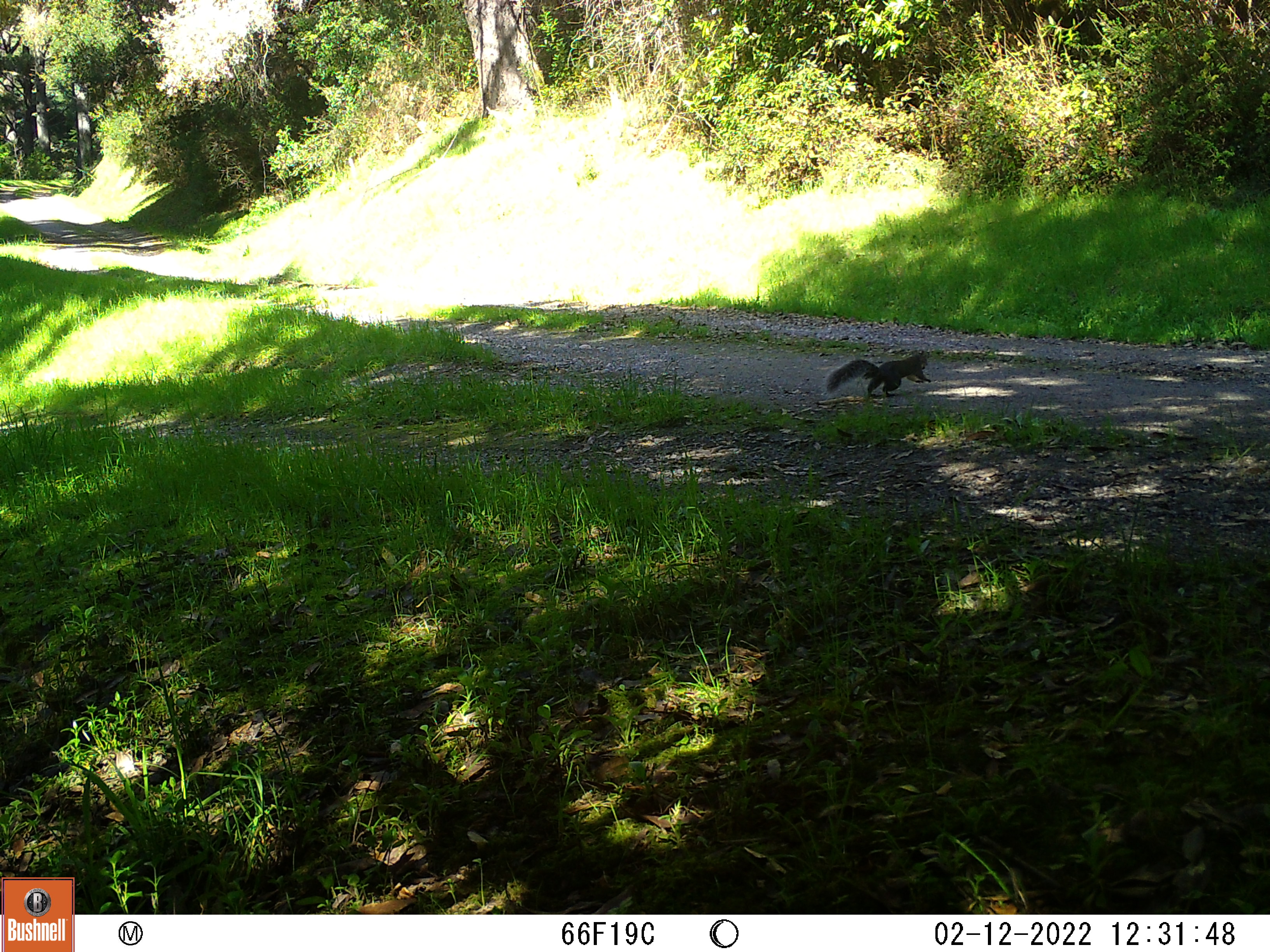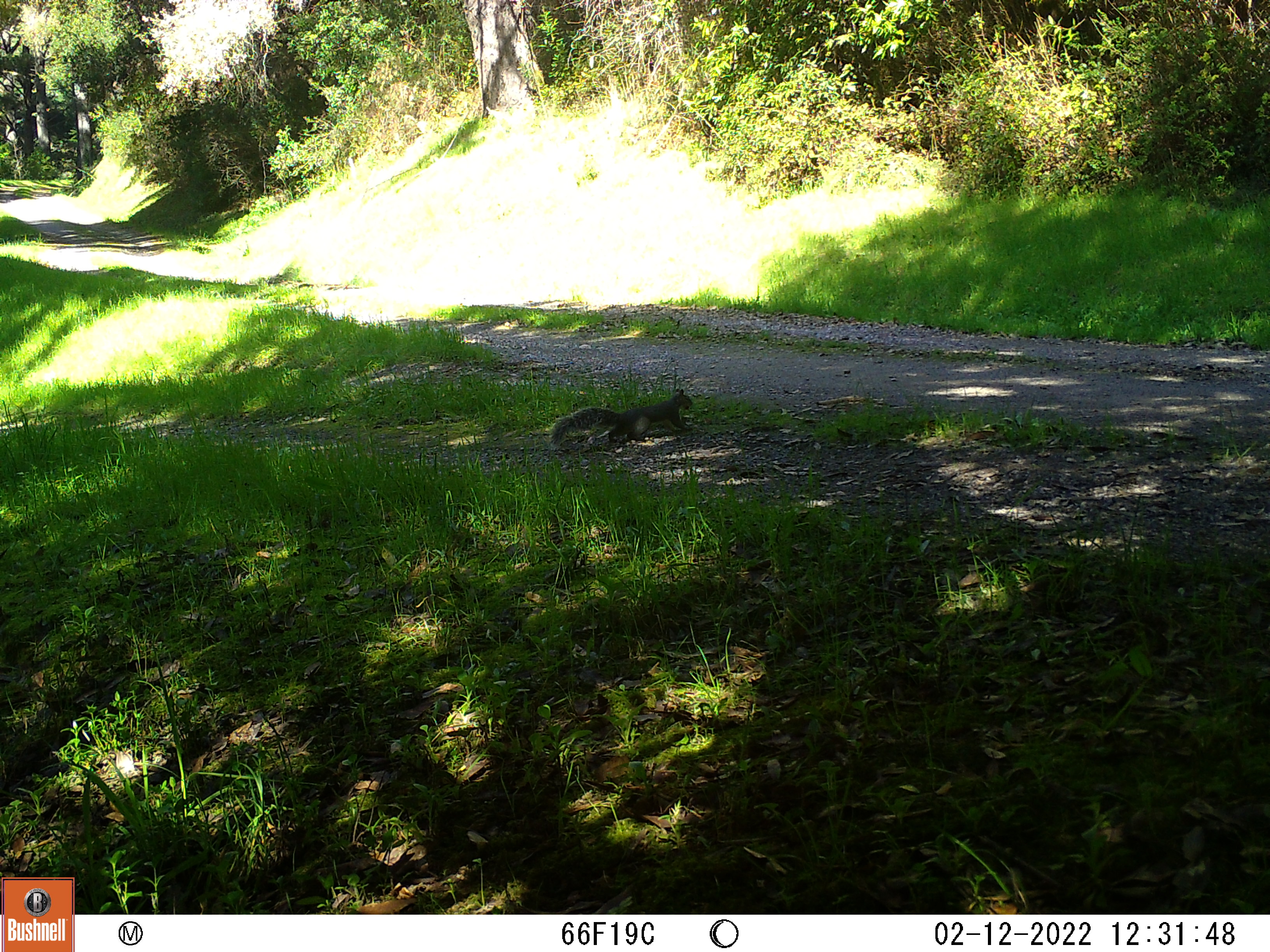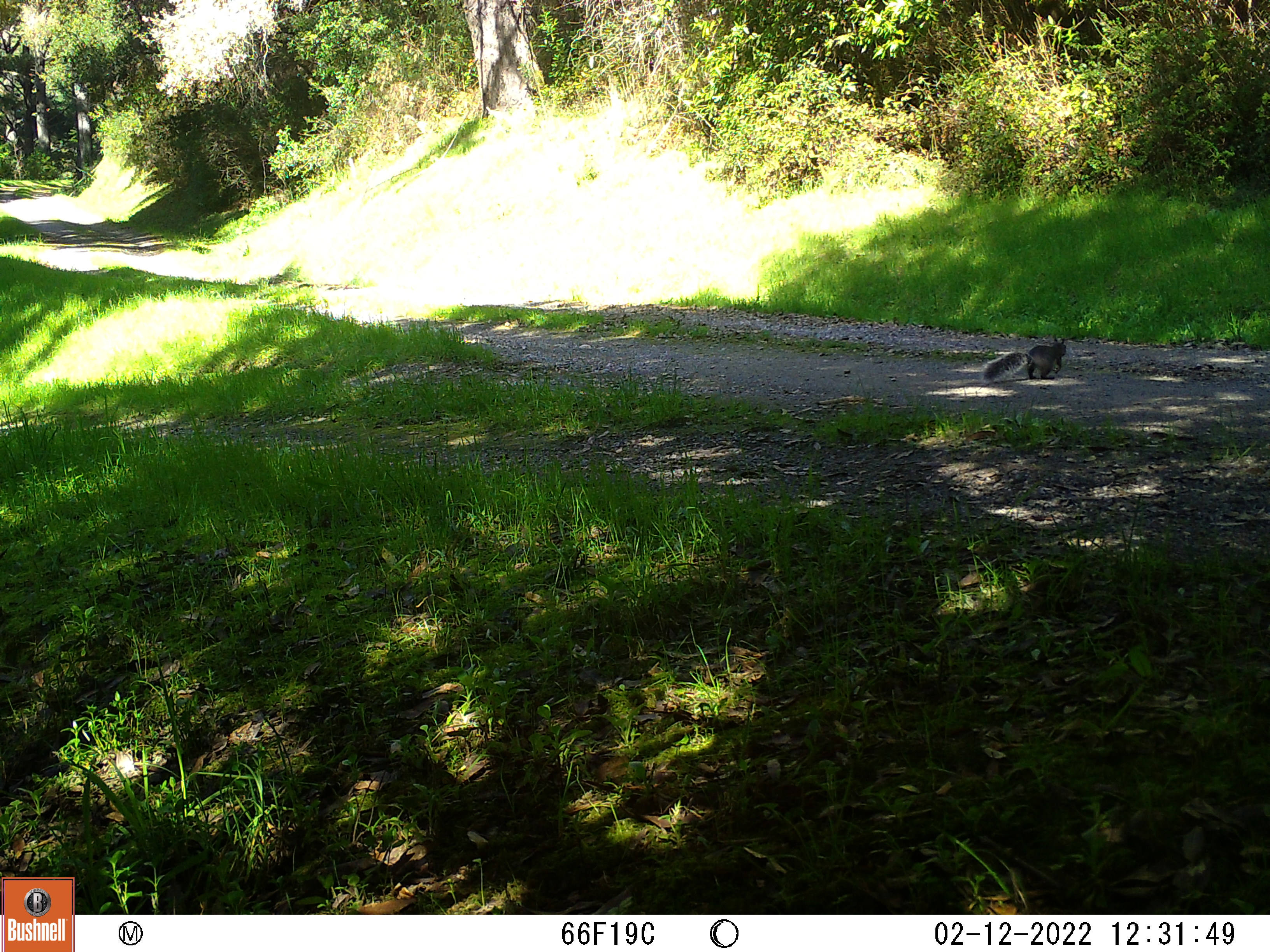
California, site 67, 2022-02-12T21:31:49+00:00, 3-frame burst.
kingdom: Animalia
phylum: Chordata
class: Mammalia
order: Rodentia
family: Sciuridae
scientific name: Sciuridae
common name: squirrel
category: unknown squirrel